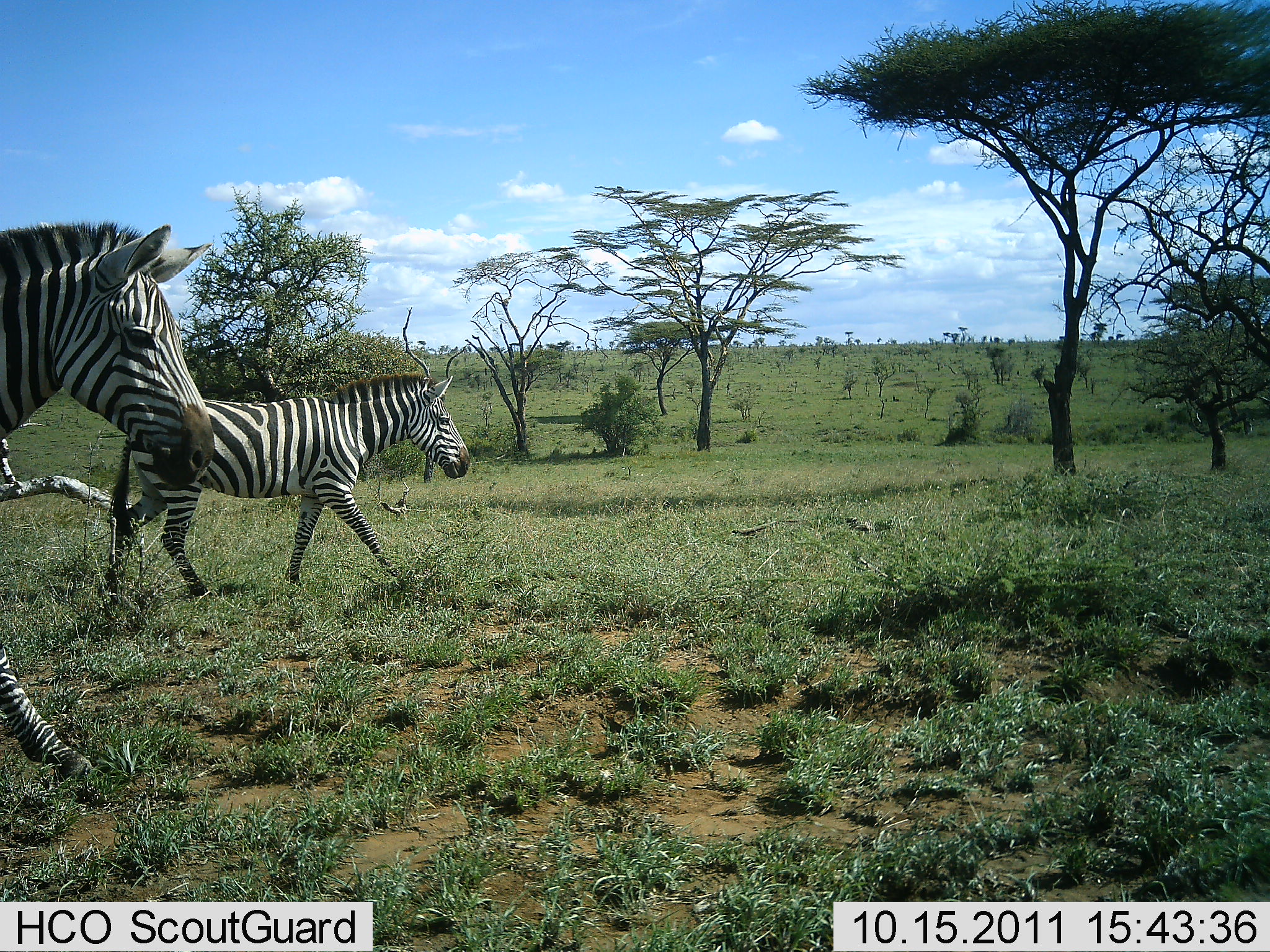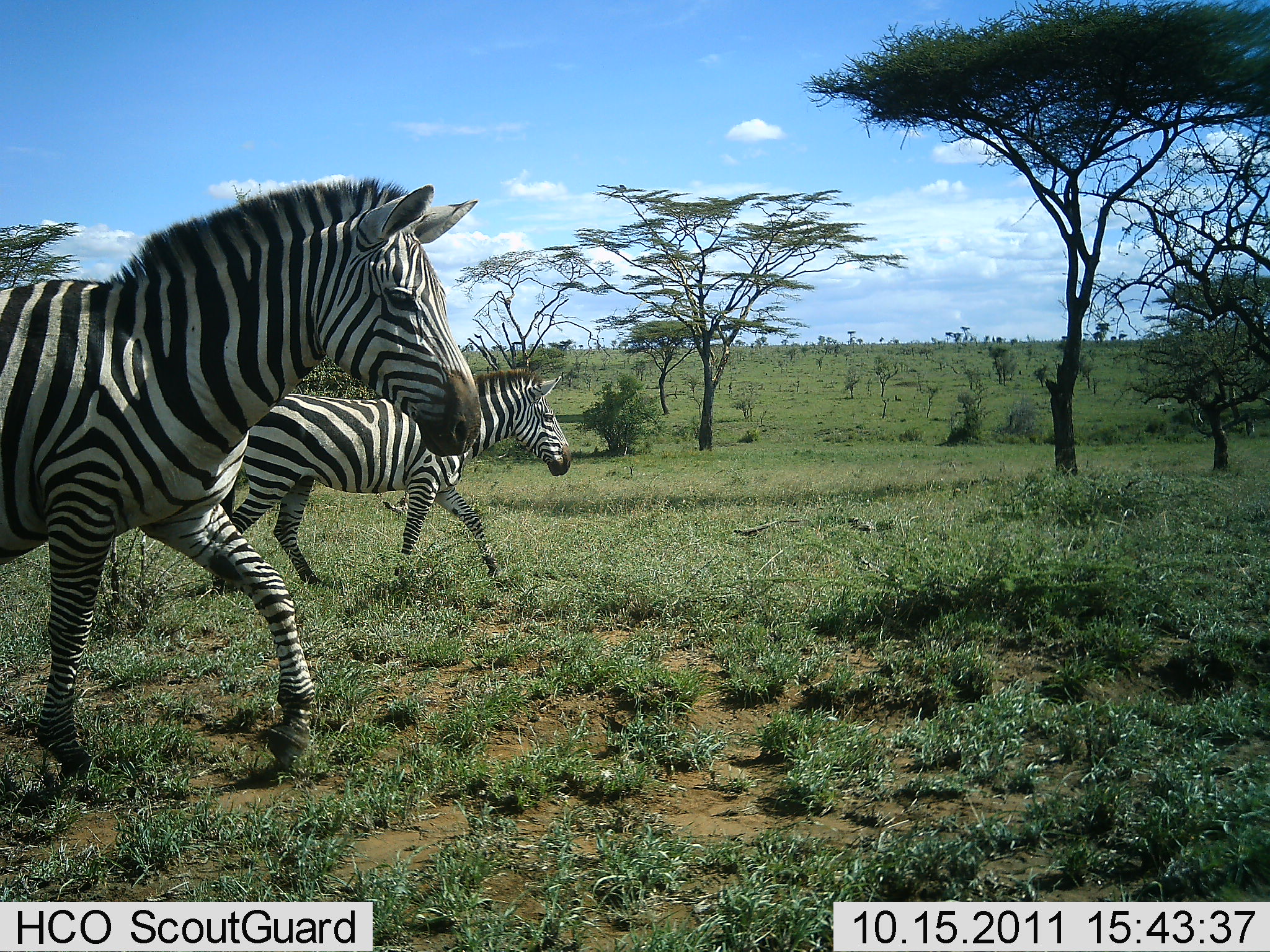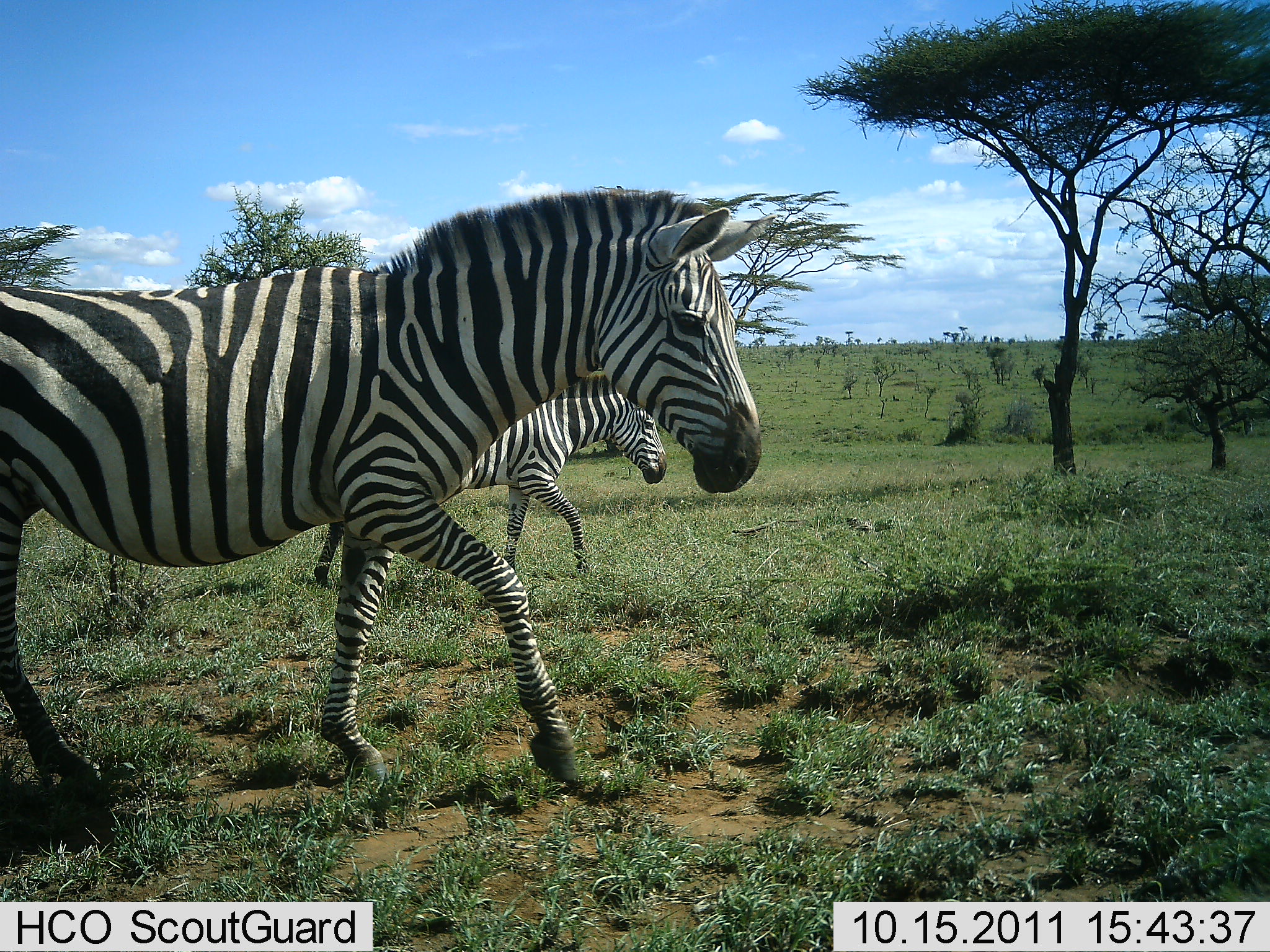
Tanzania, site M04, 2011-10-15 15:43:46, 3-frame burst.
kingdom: Animalia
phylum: Chordata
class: Mammalia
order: Perissodactyla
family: Equidae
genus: Equus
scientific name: Equus quagga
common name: plains zebra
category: zebra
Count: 2.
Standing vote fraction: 0%.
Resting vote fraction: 0%.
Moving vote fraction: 100%.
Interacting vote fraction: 0%.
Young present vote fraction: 0%.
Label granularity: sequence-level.